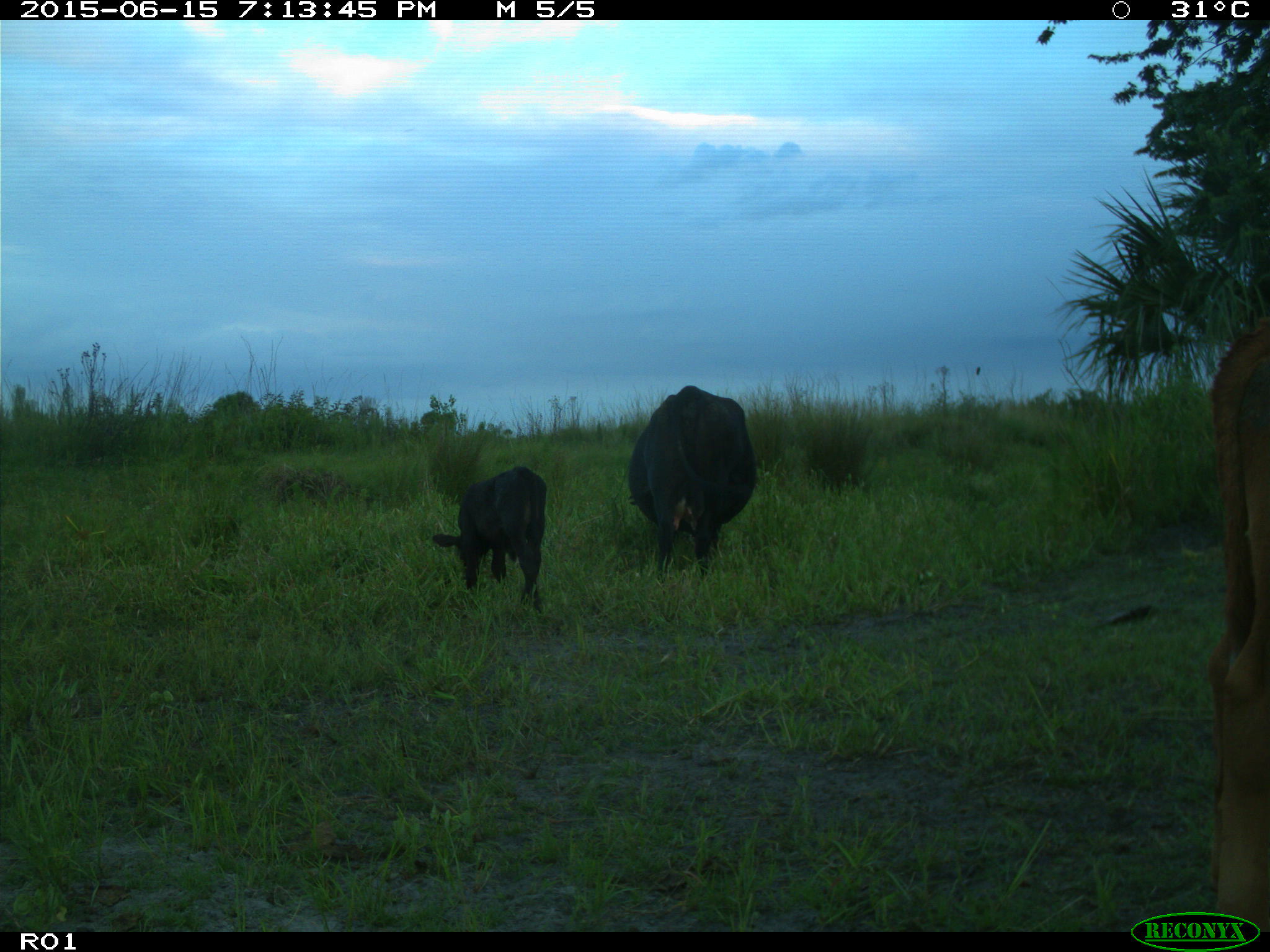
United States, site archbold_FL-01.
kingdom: Animalia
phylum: Chordata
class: Mammalia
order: Artiodactyla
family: Bovidae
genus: Bos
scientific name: Bos taurus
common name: domestic cow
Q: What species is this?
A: Bos taurus (domestic cow).